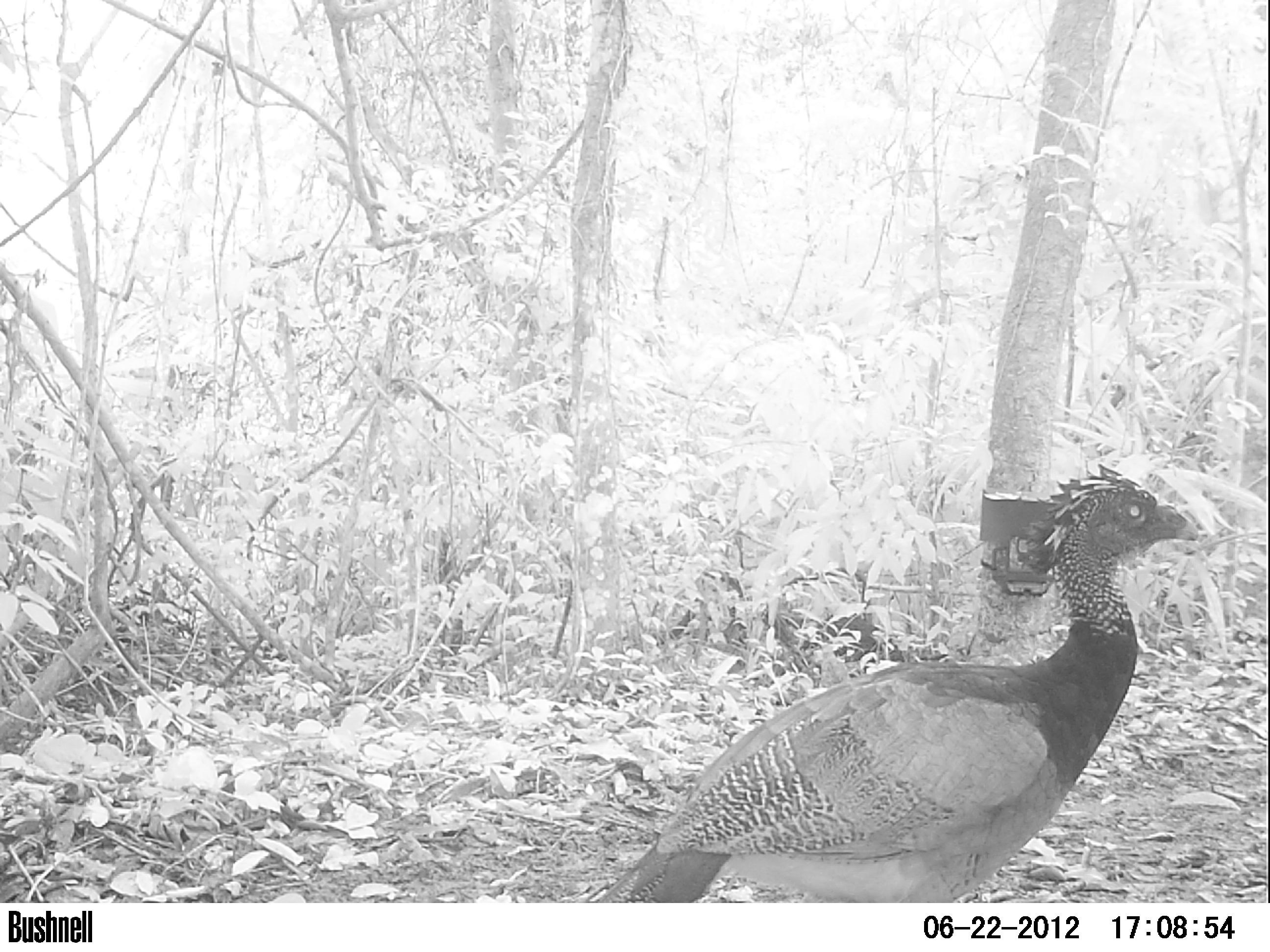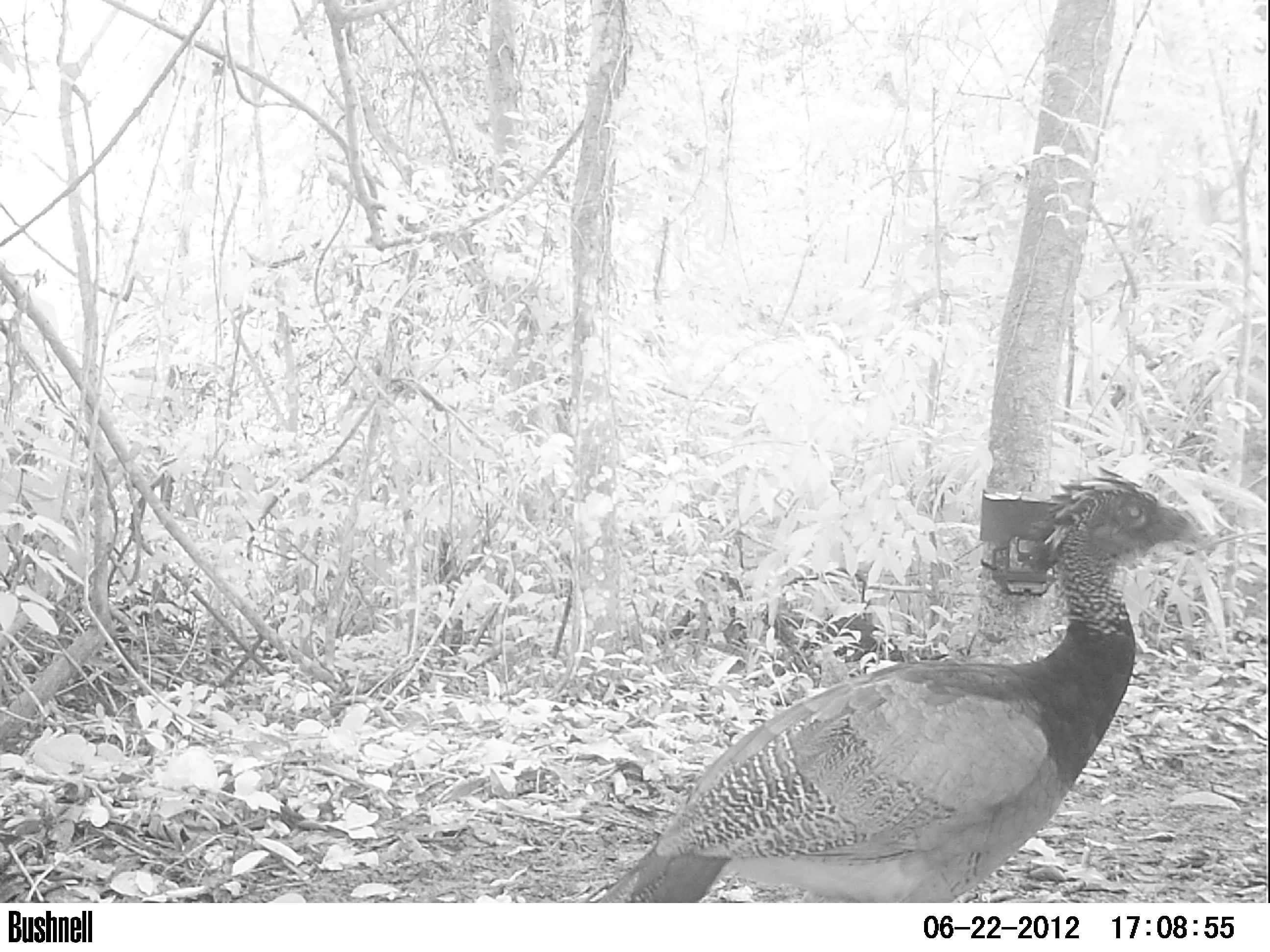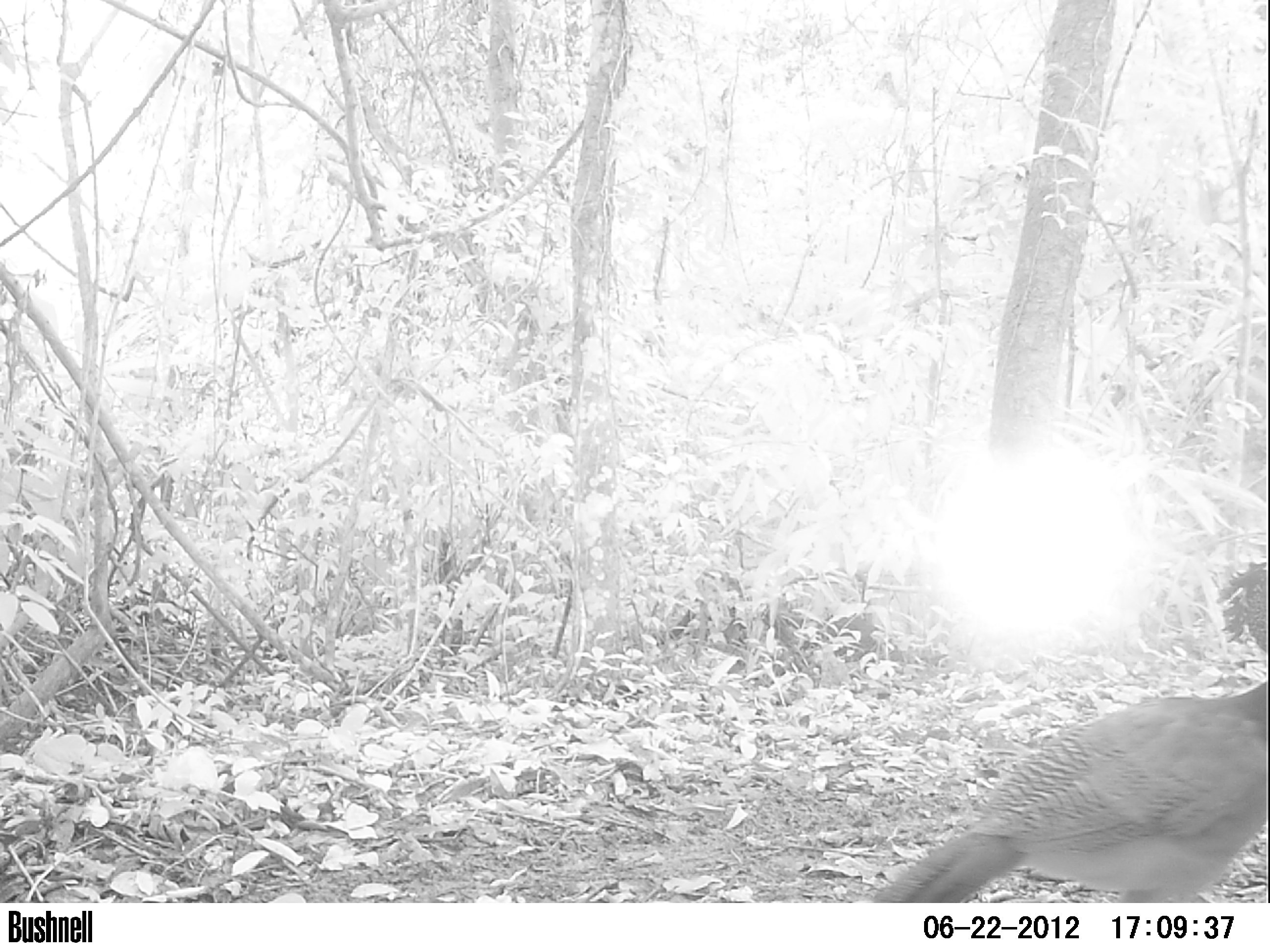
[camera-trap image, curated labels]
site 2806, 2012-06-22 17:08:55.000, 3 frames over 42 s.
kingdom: Animalia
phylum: Chordata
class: Aves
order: Galliformes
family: Cracidae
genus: Crax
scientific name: Crax rubra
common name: great curassow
Crax rubra (great curassow), count 2, age adult, sex female.